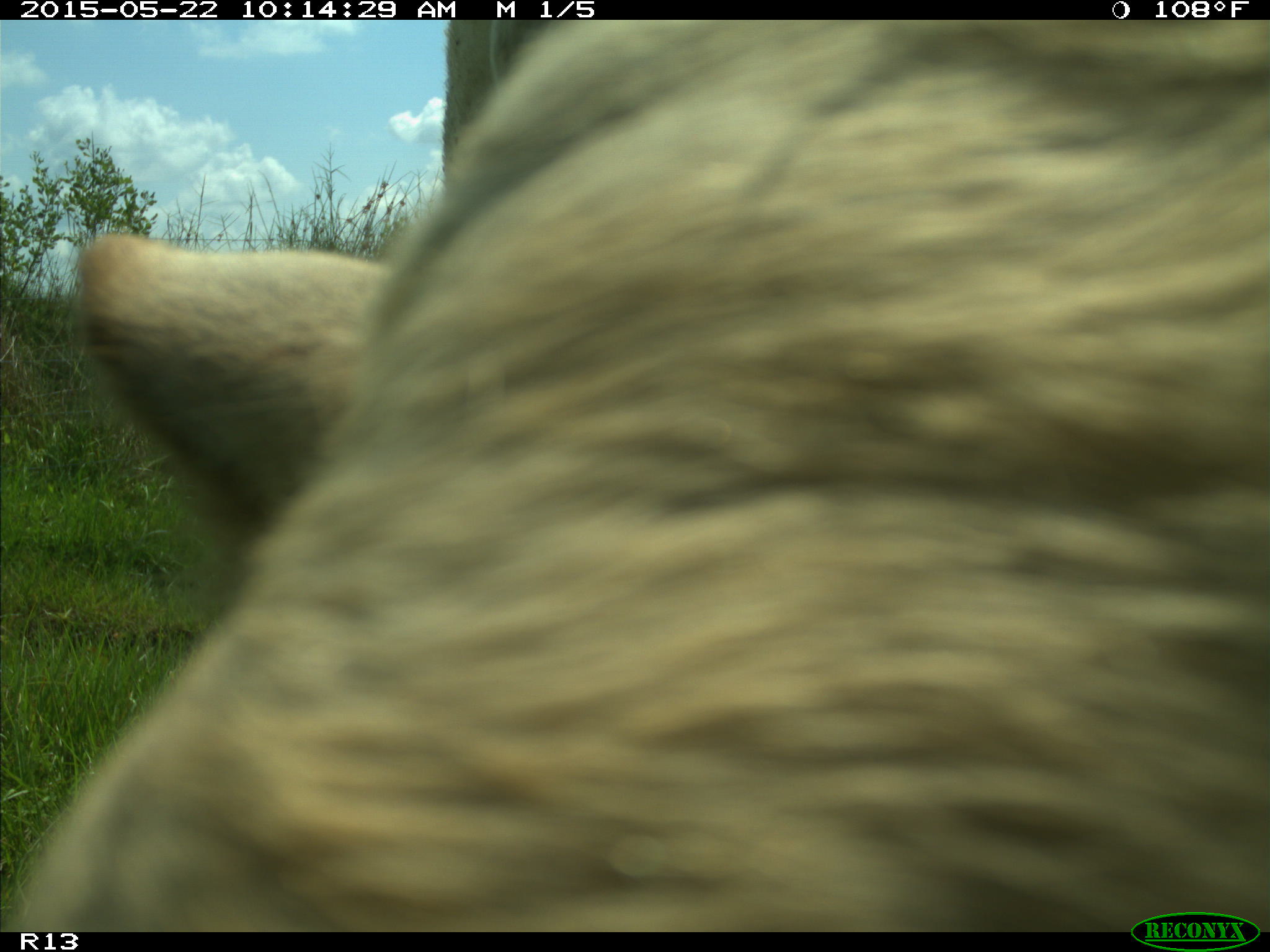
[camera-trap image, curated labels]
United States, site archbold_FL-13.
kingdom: Animalia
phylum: Chordata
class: Mammalia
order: Artiodactyla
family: Bovidae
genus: Bos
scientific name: Bos taurus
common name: domestic cow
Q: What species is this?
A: Bos taurus (domestic cow).